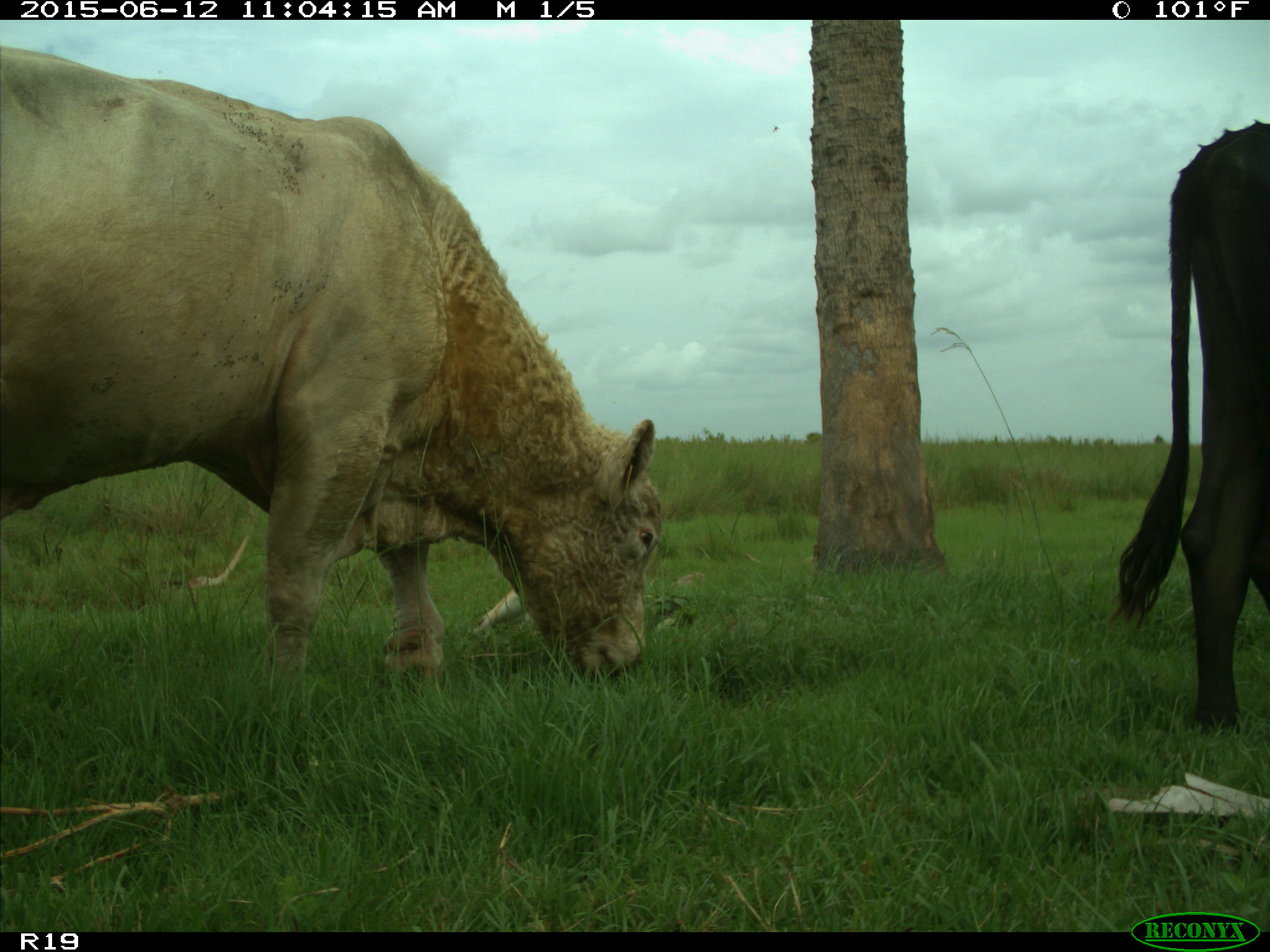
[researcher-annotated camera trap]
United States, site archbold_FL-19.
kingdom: Animalia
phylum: Chordata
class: Mammalia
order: Artiodactyla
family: Bovidae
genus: Bos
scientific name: Bos taurus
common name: domestic cow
Bos taurus (domestic cow).